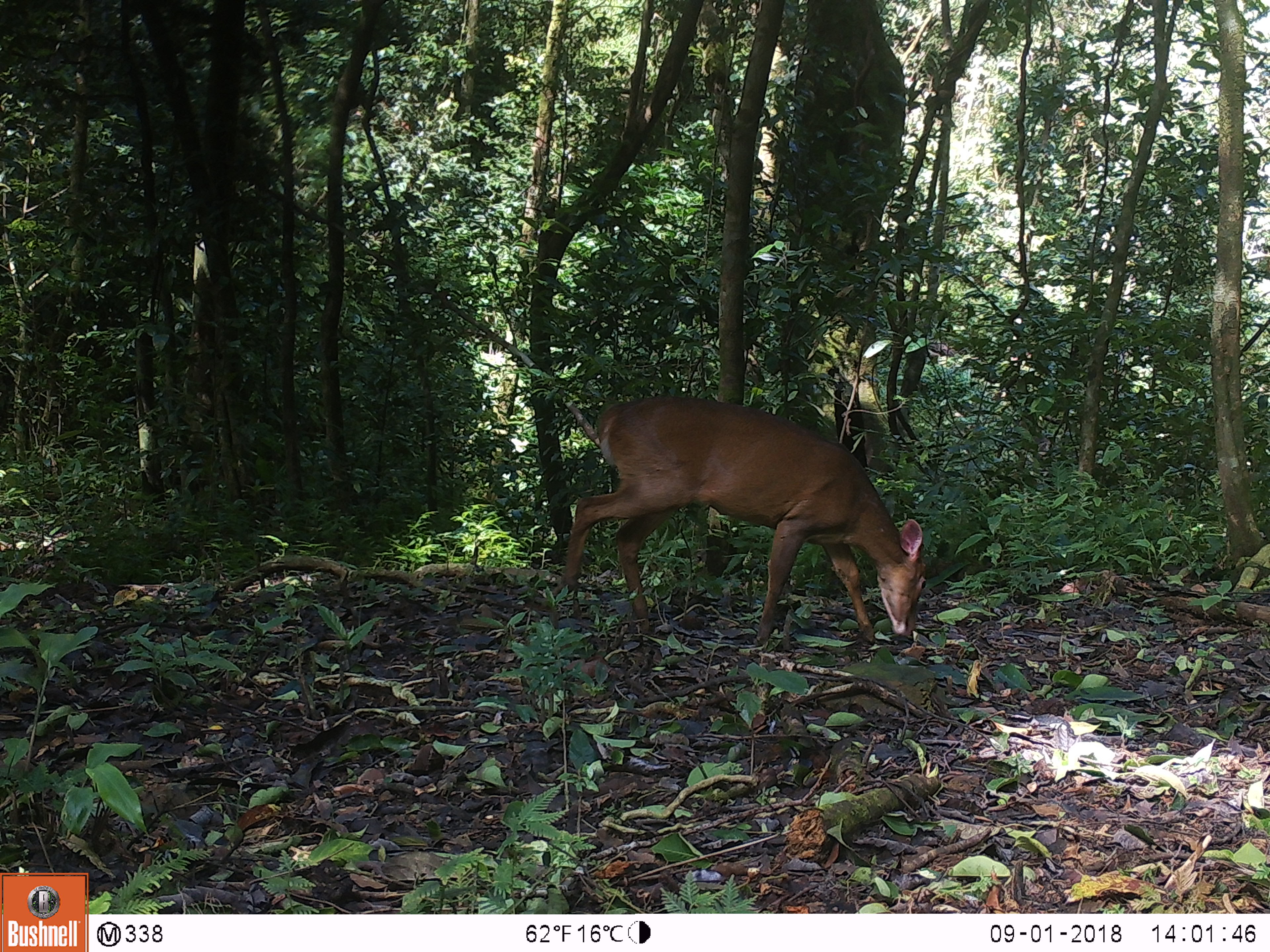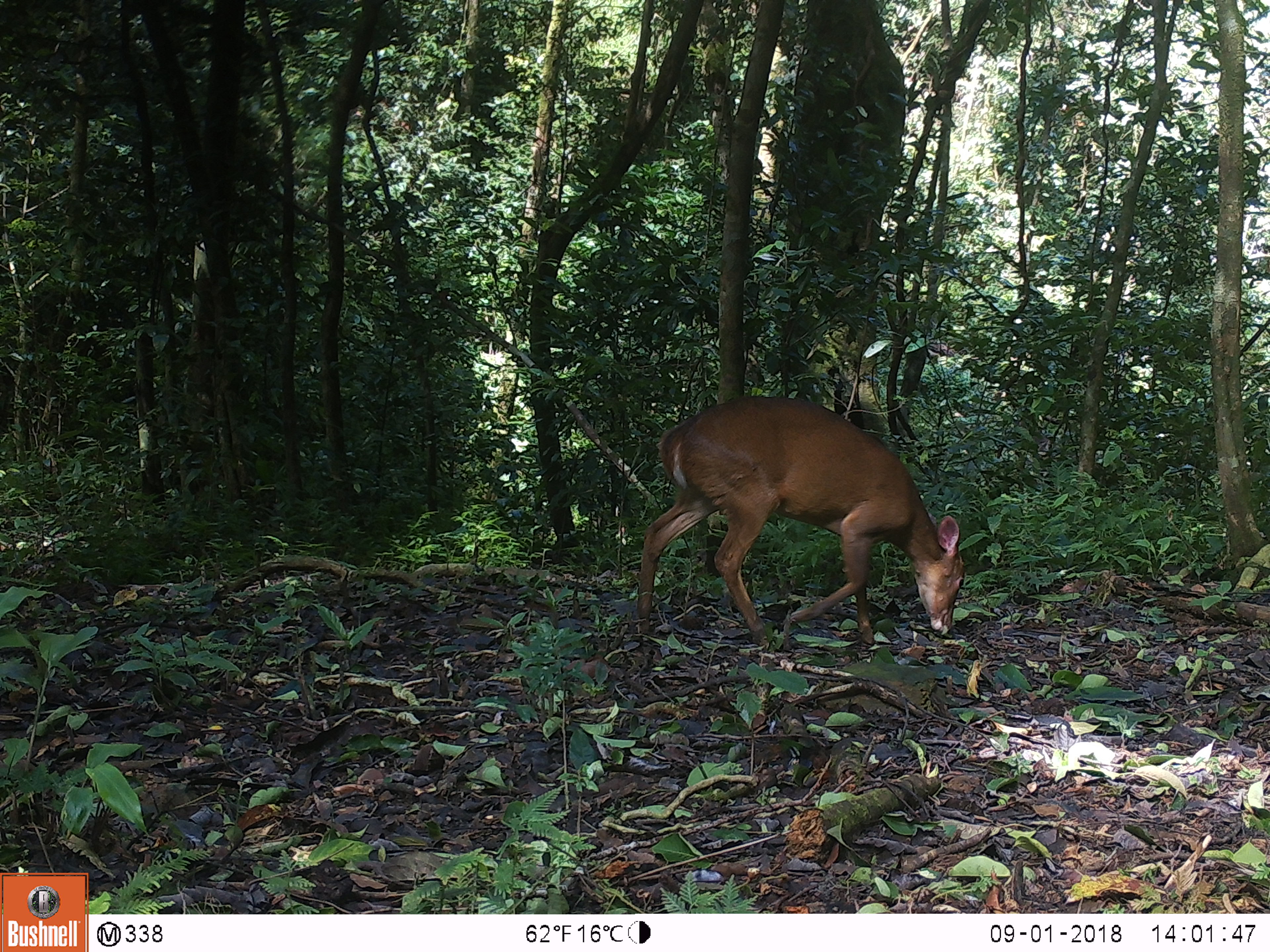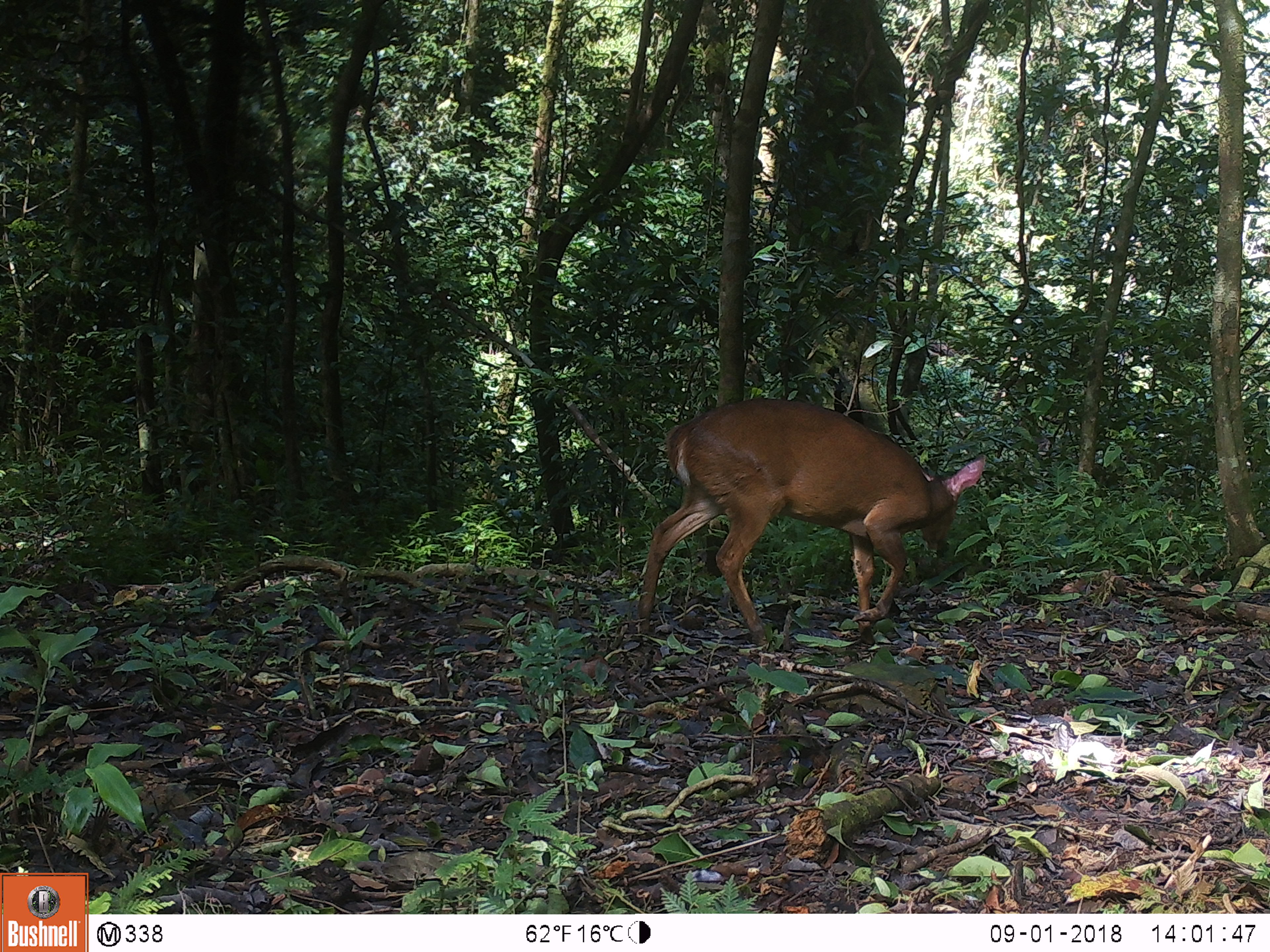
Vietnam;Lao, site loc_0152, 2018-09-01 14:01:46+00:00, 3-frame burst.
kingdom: Animalia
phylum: Chordata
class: Mammalia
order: Artiodactyla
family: Cervidae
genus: Muntiacus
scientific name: Muntiacus vuquangensis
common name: large-antlered muntjac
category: large antlered muntjac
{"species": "large antlered muntjac (large-antlered muntjac) (Muntiacus vuquangensis)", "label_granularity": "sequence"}